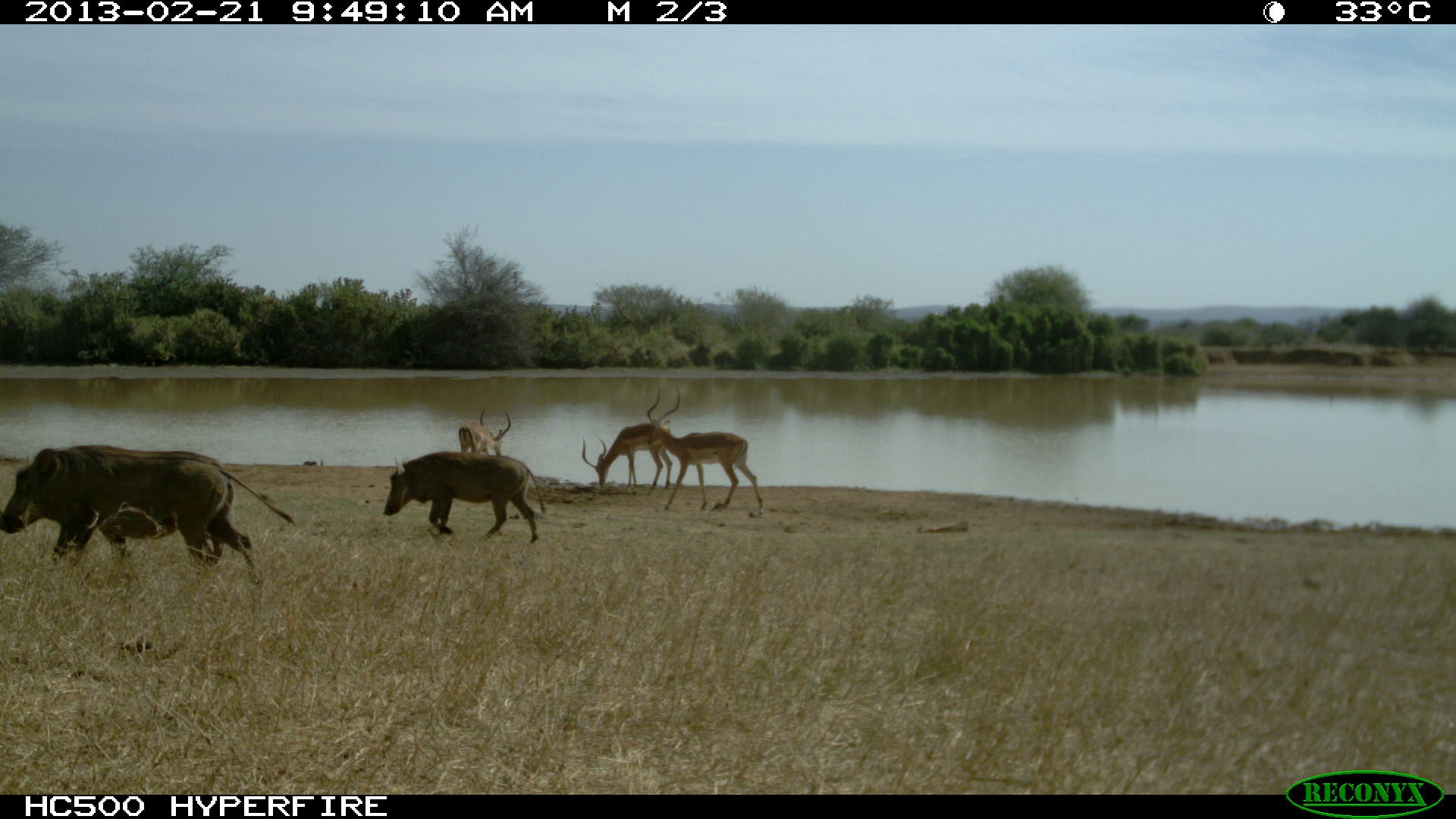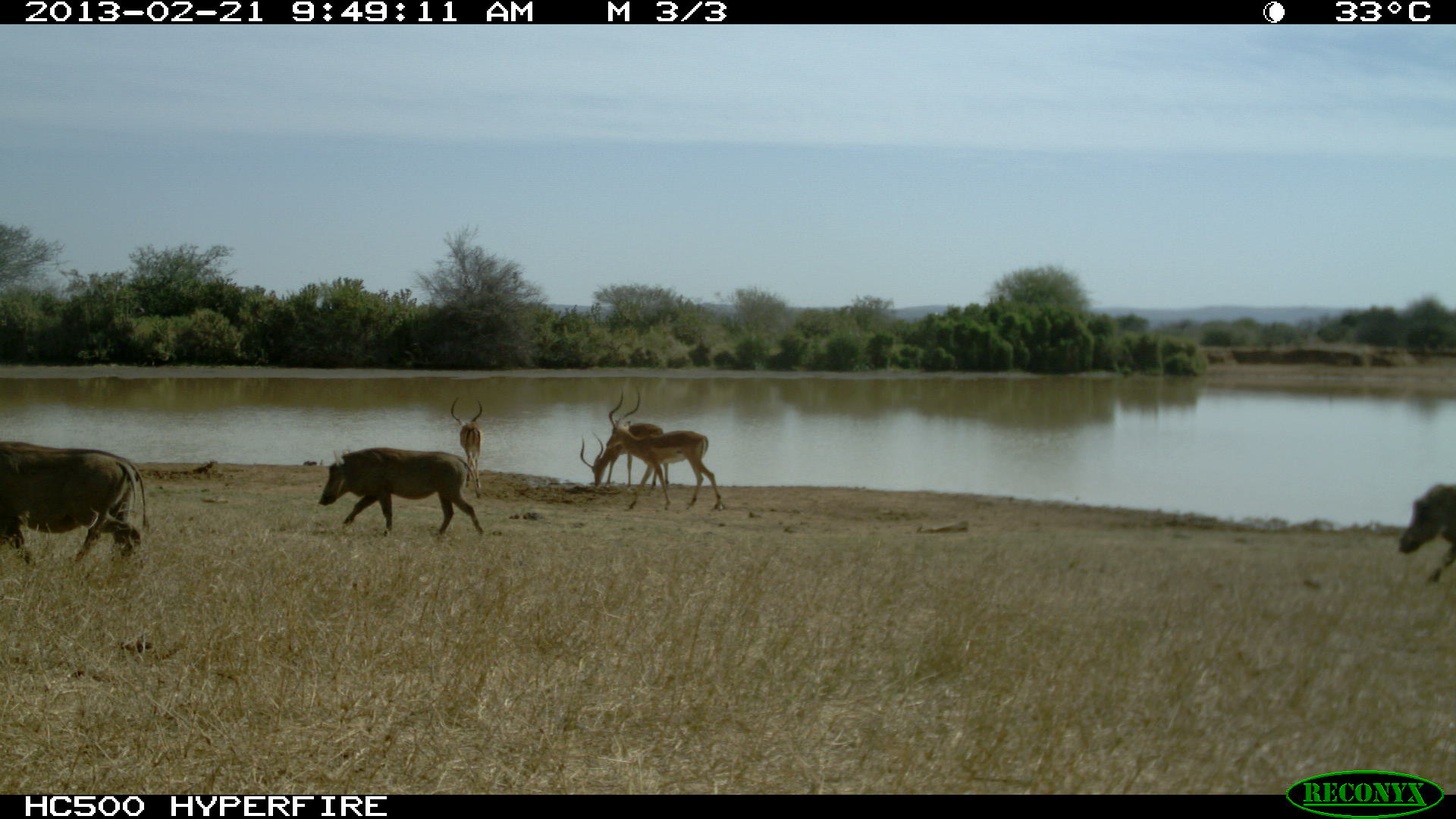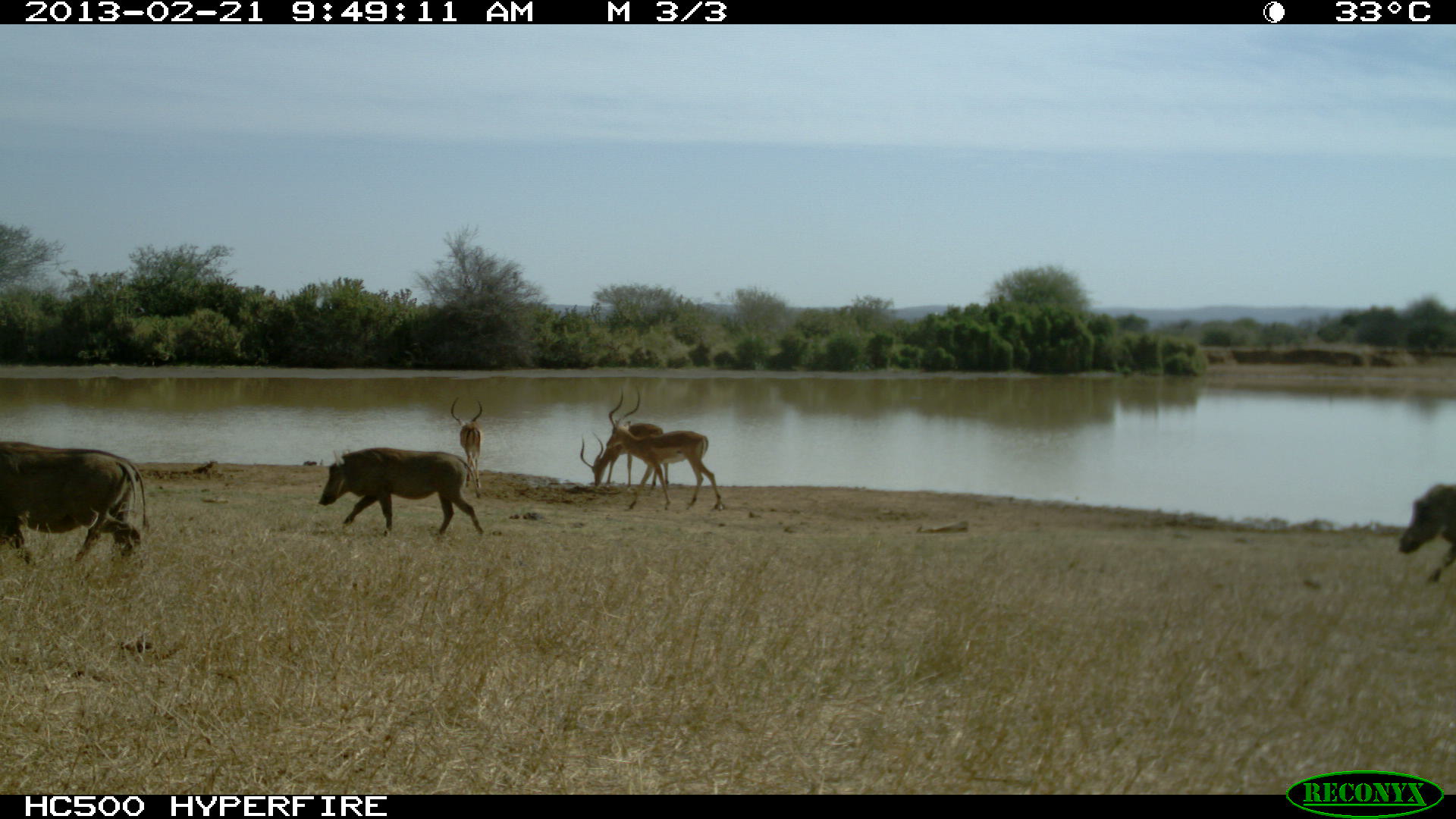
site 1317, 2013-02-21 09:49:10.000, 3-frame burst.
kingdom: Animalia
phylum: Chordata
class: Mammalia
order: Artiodactyla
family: Bovidae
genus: Aepyceros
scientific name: Aepyceros melampus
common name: impala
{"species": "Aepyceros melampus (impala)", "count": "3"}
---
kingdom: Animalia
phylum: Chordata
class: Mammalia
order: Artiodactyla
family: Suidae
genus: Phacochoerus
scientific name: Phacochoerus africanus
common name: common warthog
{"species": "Phacochoerus africanus (common warthog)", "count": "4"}